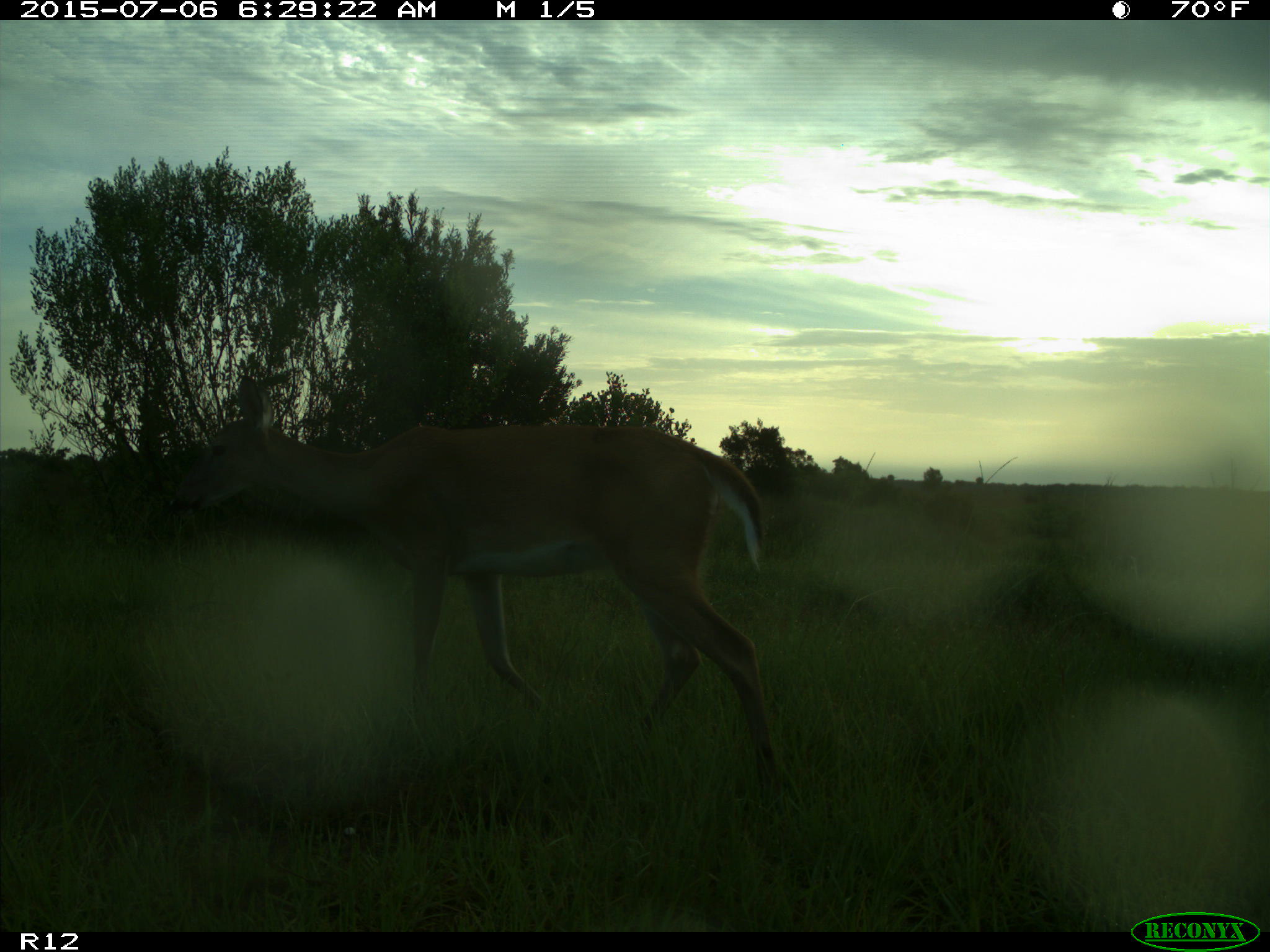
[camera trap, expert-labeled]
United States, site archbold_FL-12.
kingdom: Animalia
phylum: Chordata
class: Mammalia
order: Artiodactyla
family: Cervidae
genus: Odocoileus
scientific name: Odocoileus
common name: deer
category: unidentified deer